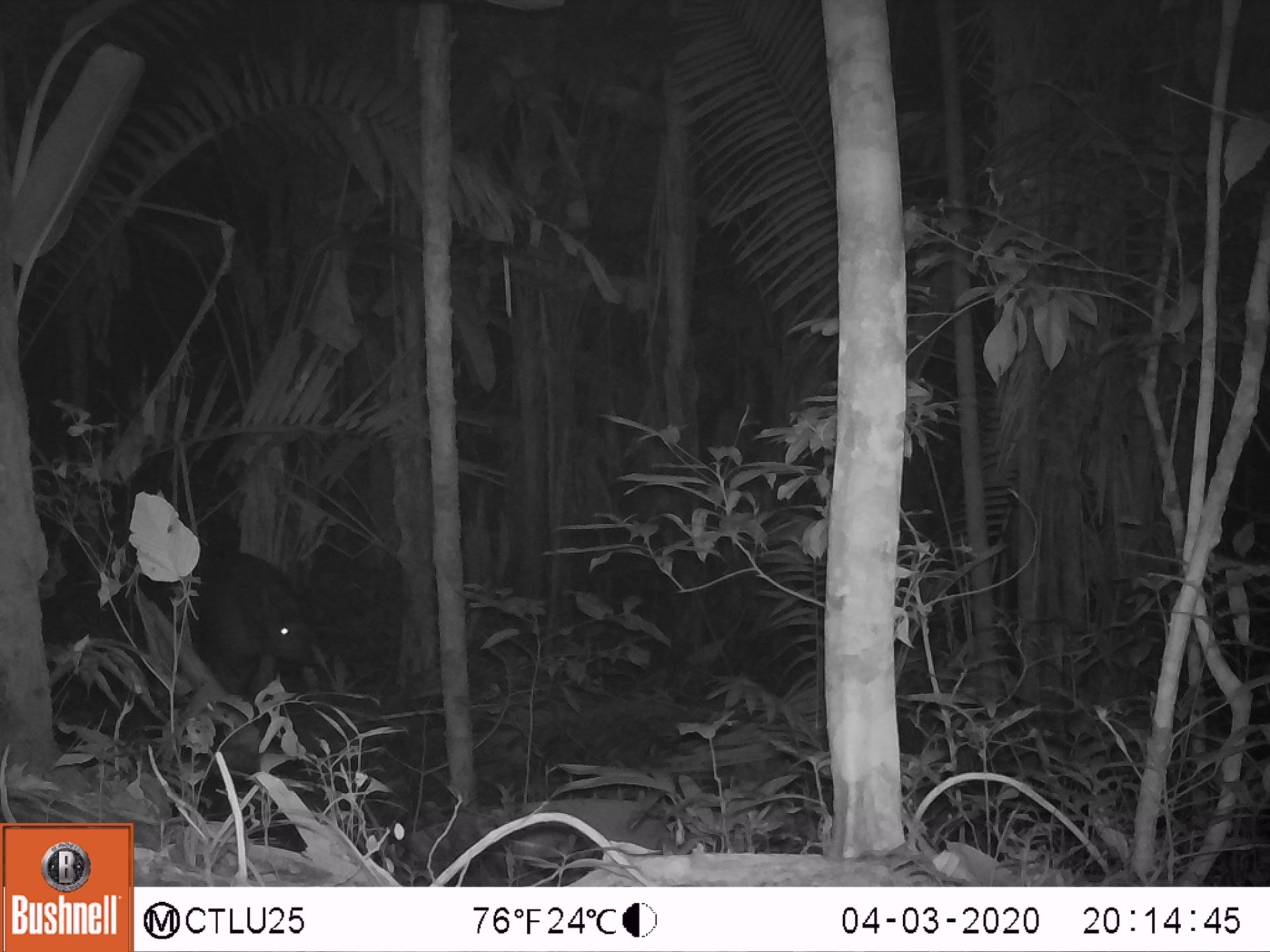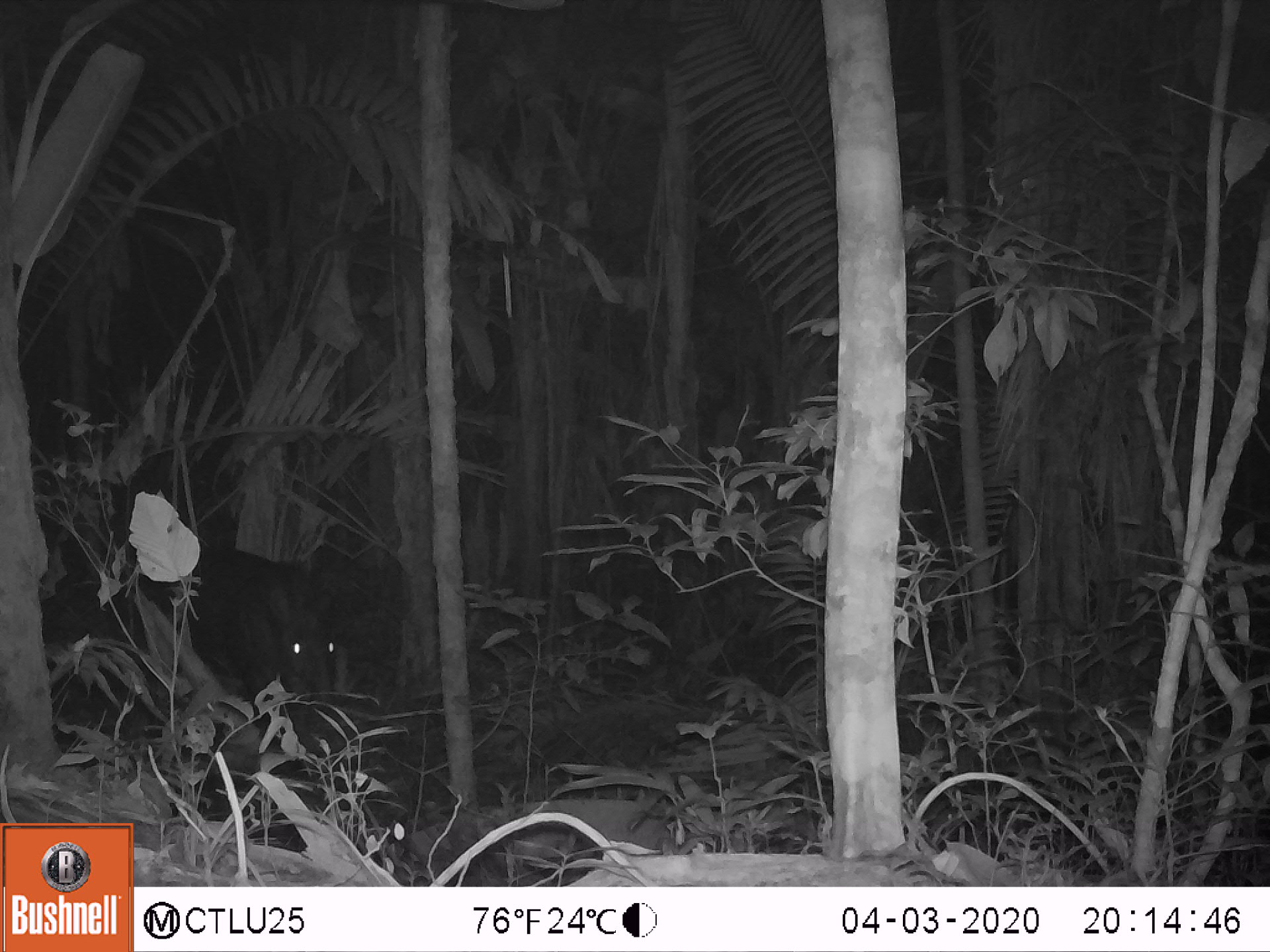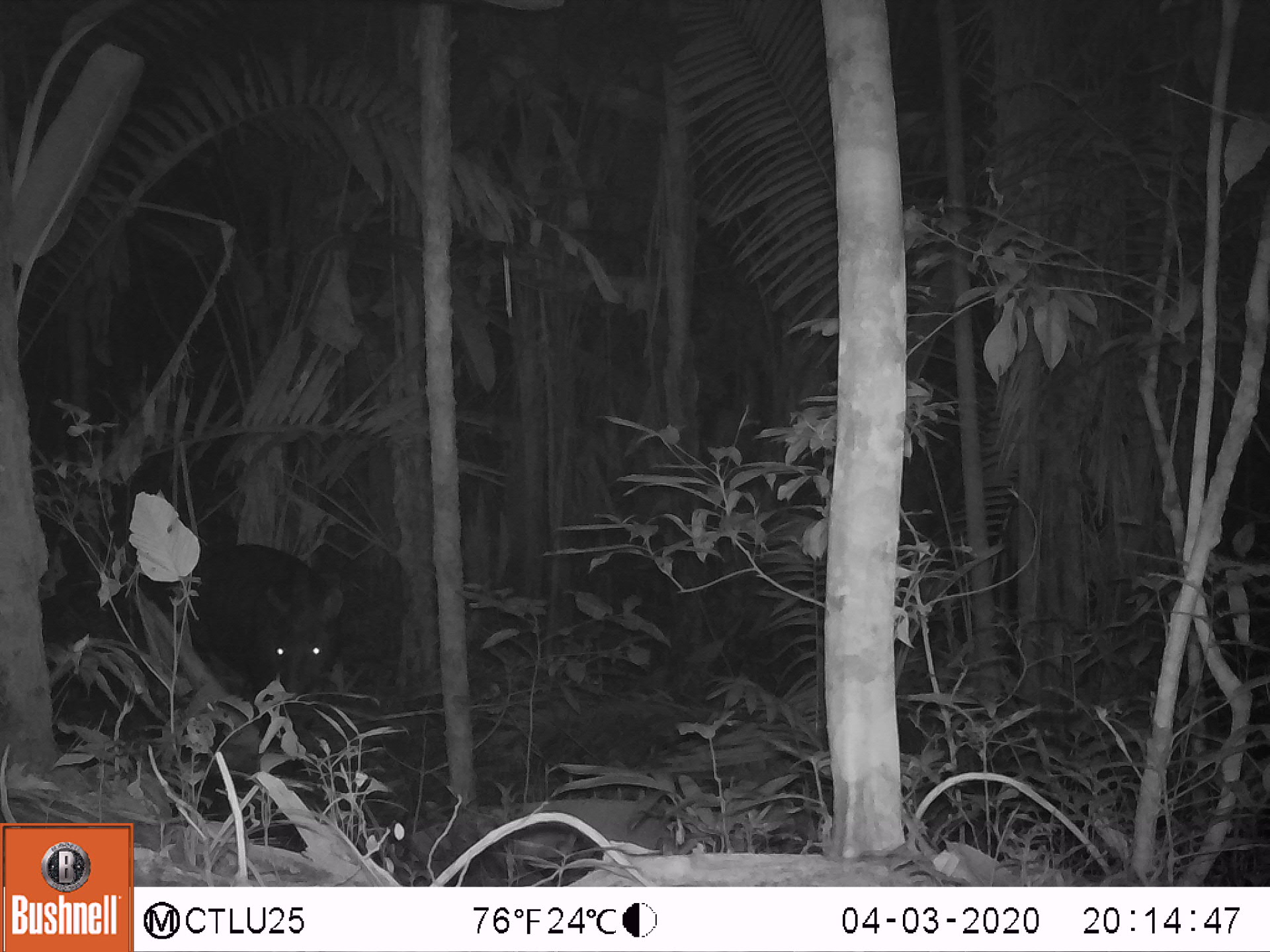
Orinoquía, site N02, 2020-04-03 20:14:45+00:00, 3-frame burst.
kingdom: Animalia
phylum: Chordata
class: Mammalia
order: Perissodactyla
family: Tapiridae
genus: Tapirus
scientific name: Tapirus terrestris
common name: lowland tapir